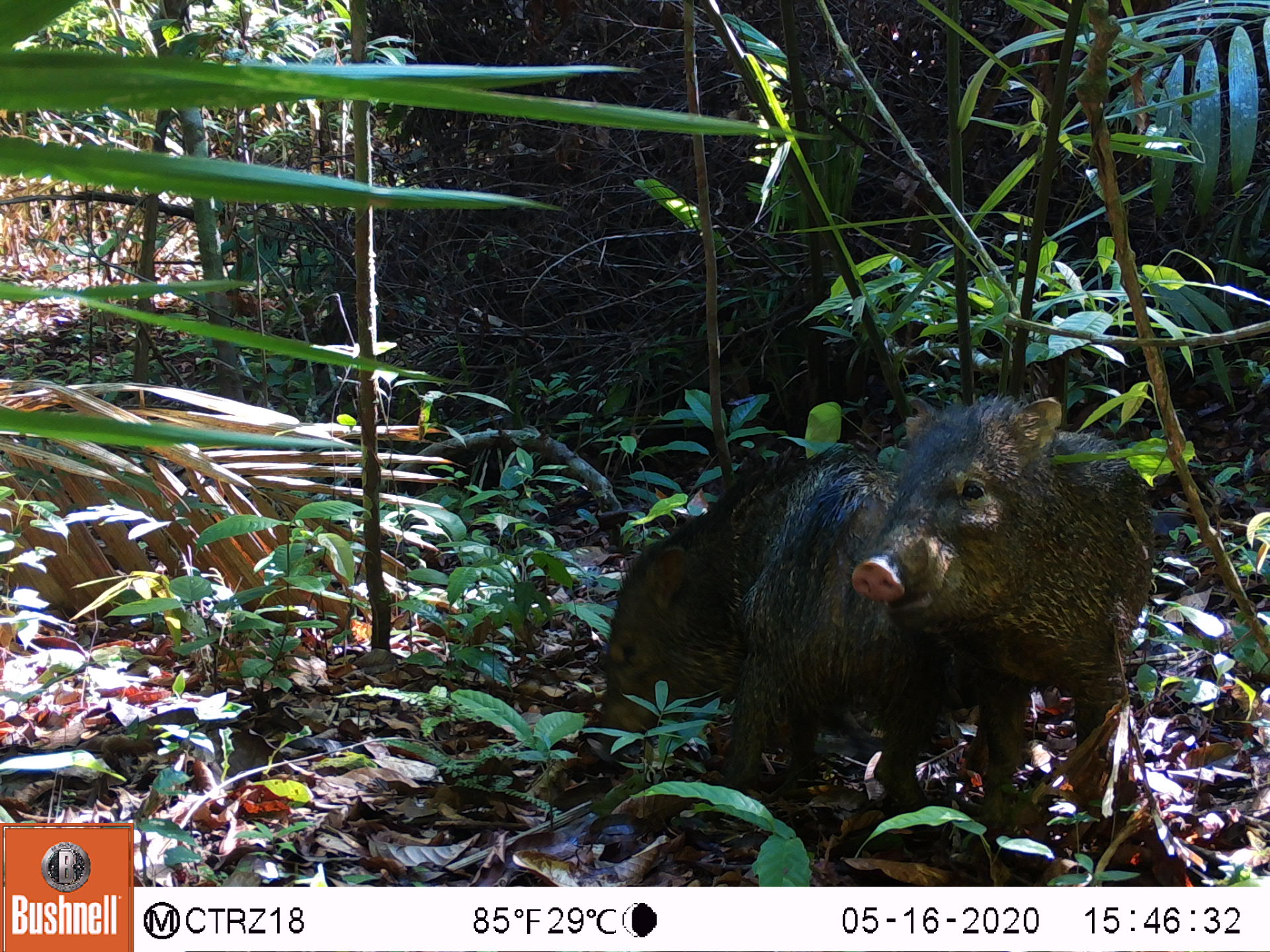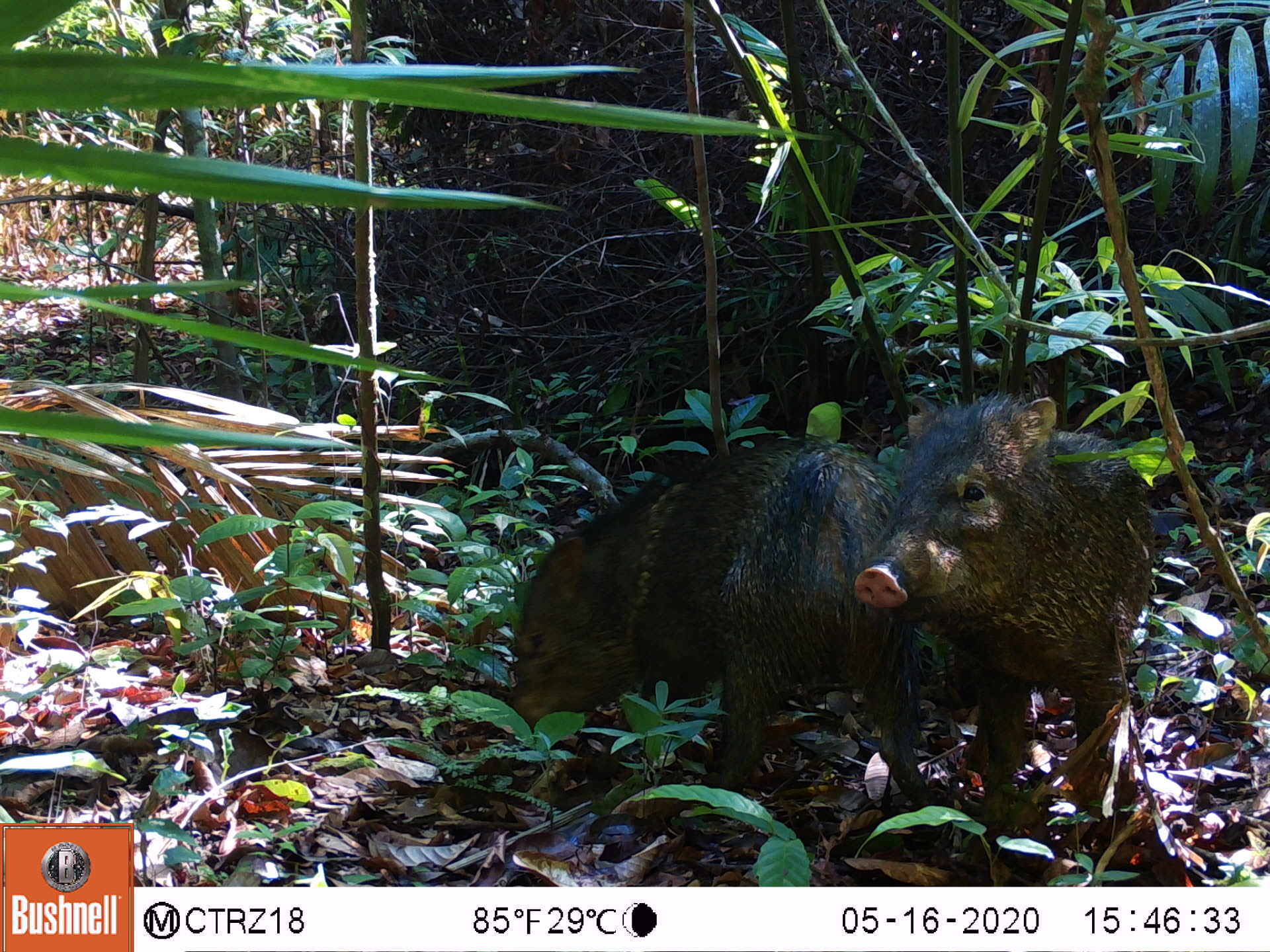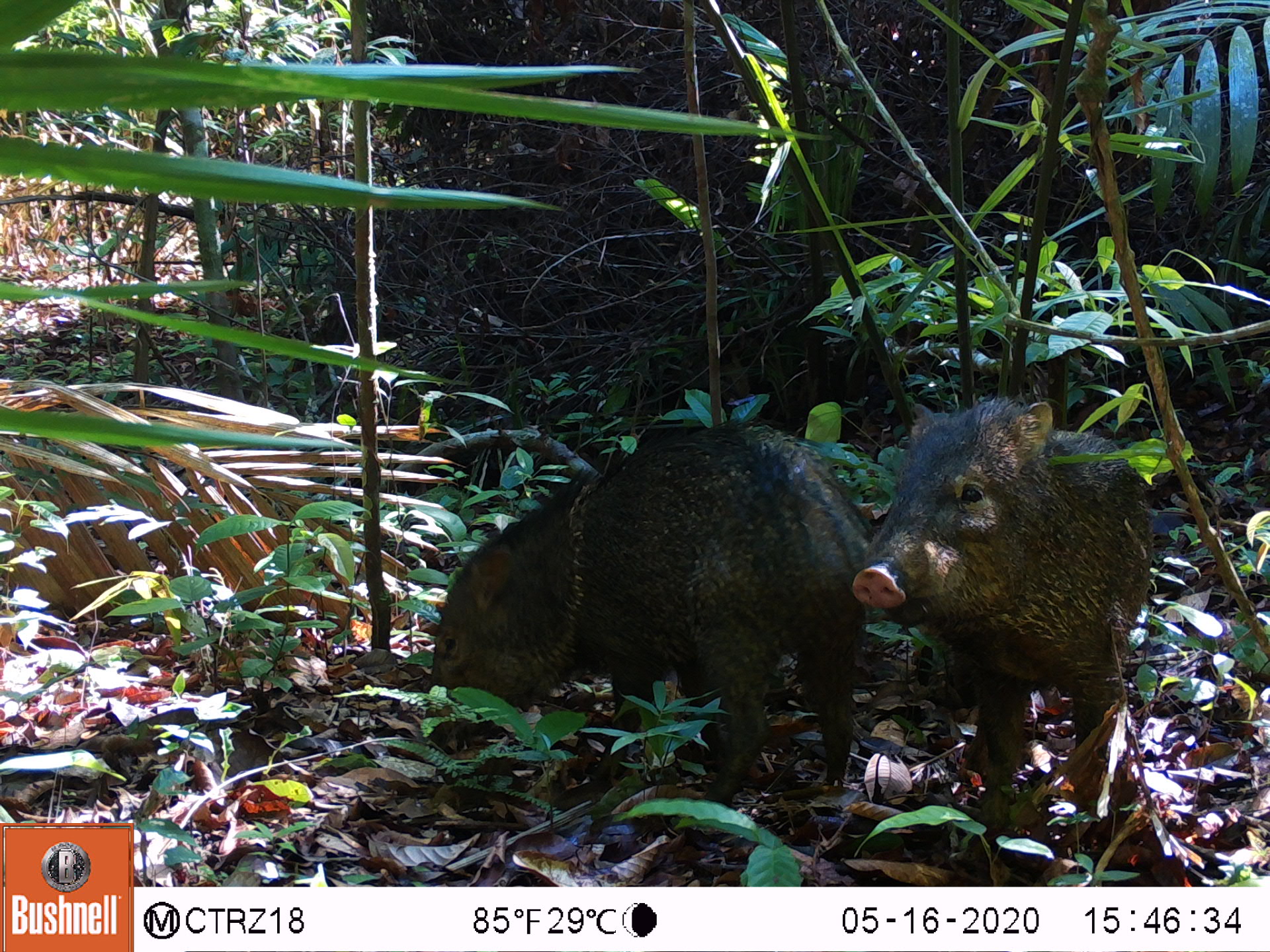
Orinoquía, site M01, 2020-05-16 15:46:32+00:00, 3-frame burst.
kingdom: Animalia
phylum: Chordata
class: Mammalia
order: Artiodactyla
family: Tayassuidae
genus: Pecari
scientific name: Pecari tajacu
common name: collared peccary